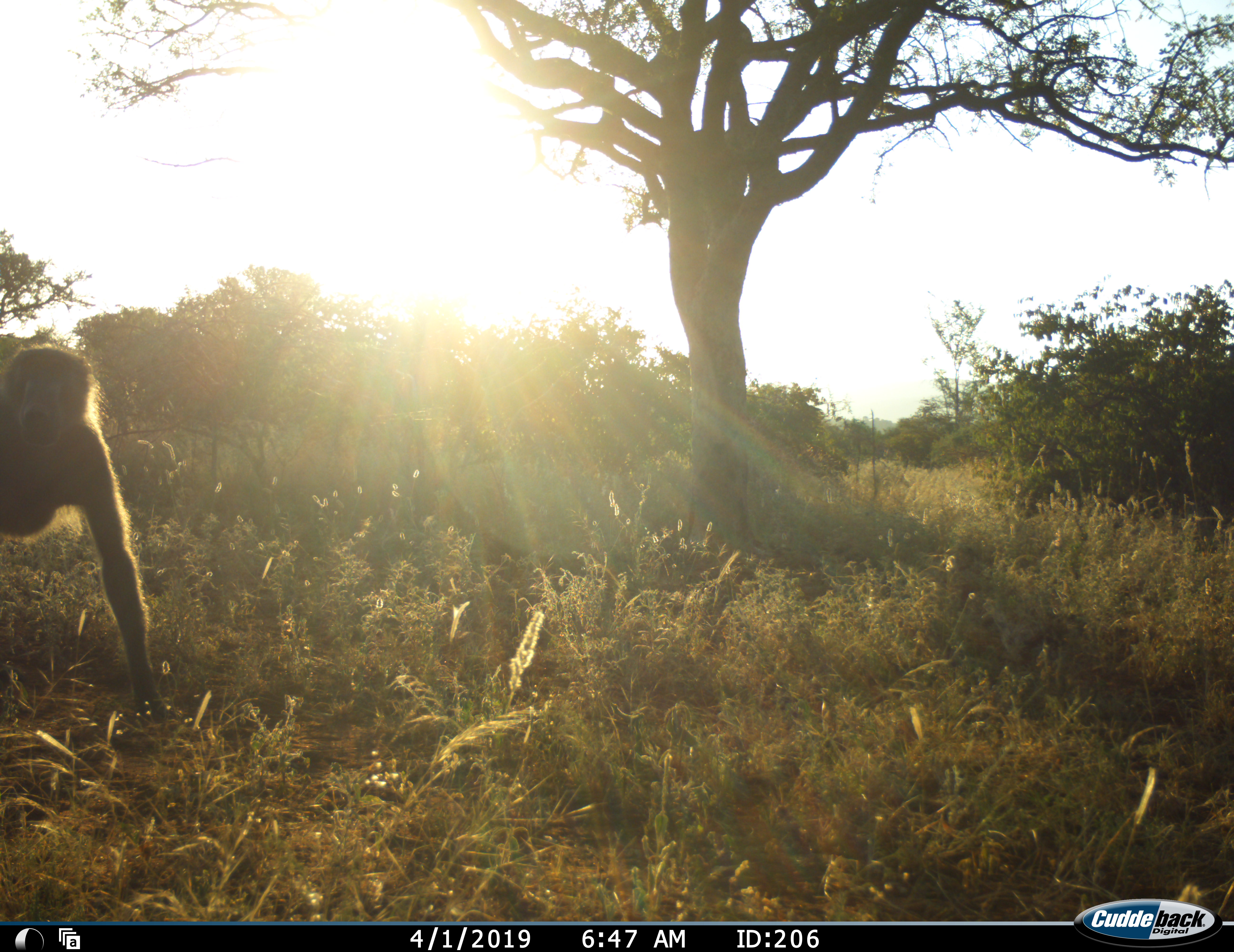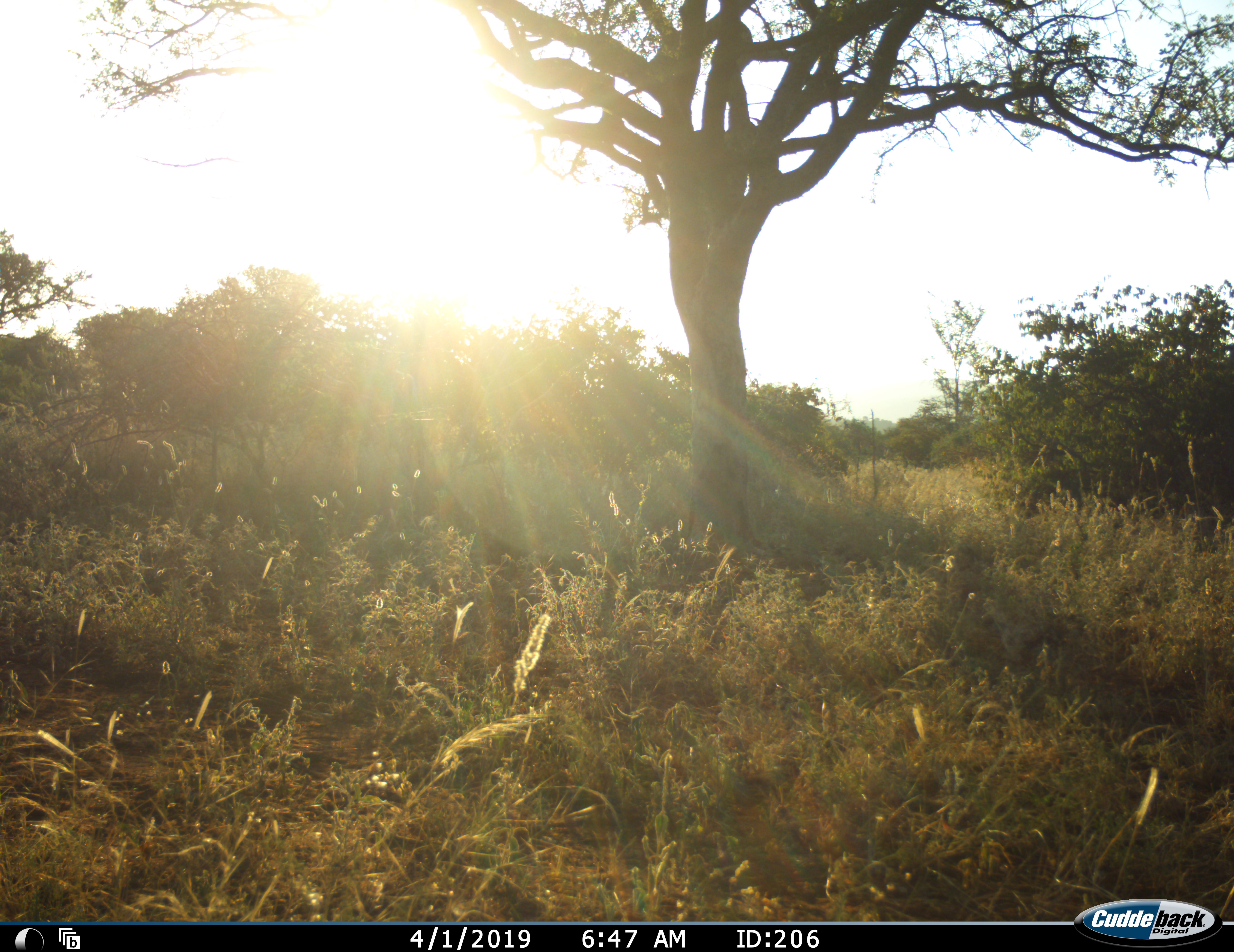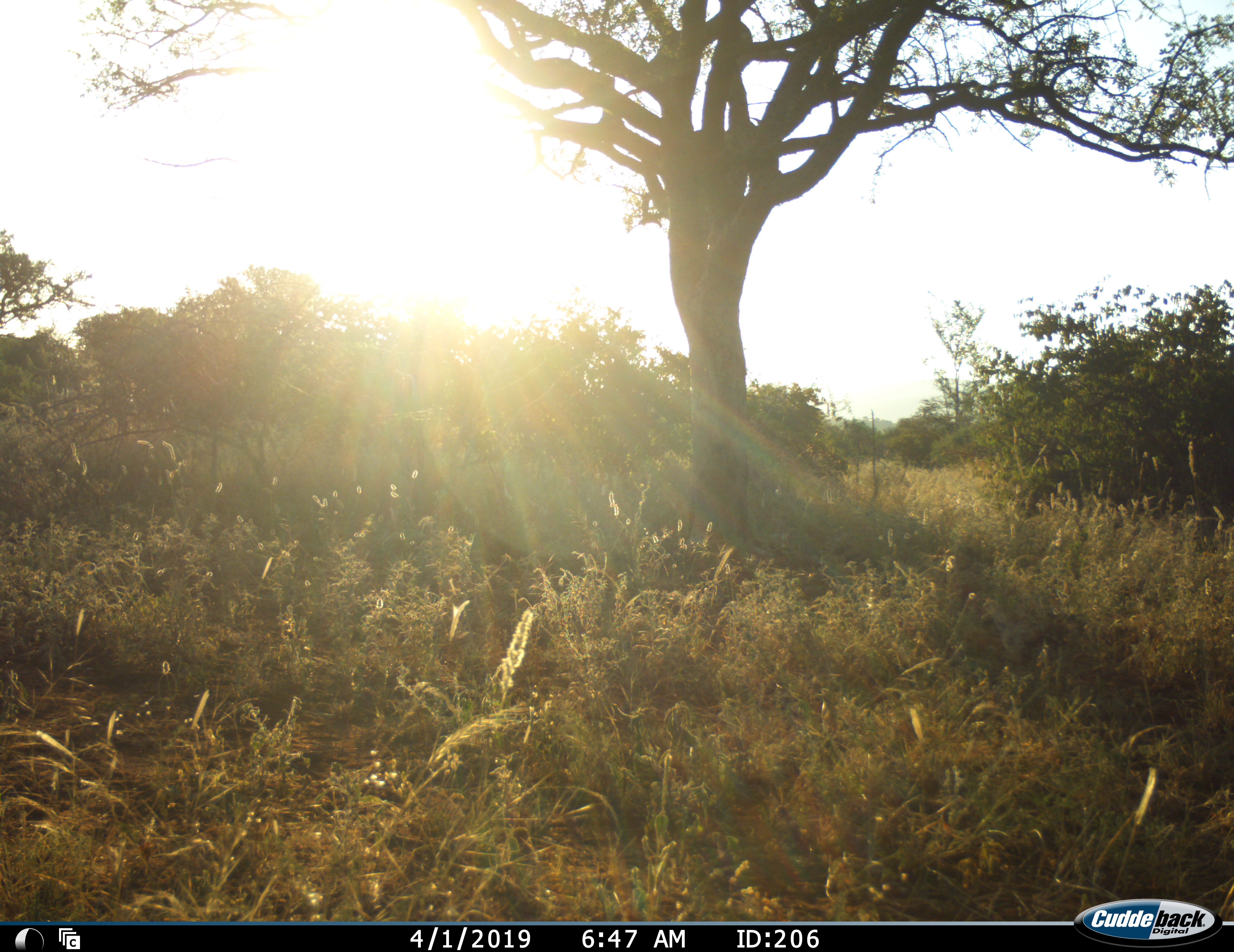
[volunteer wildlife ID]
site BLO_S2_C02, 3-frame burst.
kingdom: Animalia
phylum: Chordata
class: Mammalia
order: Primates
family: Cercopithecidae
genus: Papio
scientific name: Papio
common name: baboon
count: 1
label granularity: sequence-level